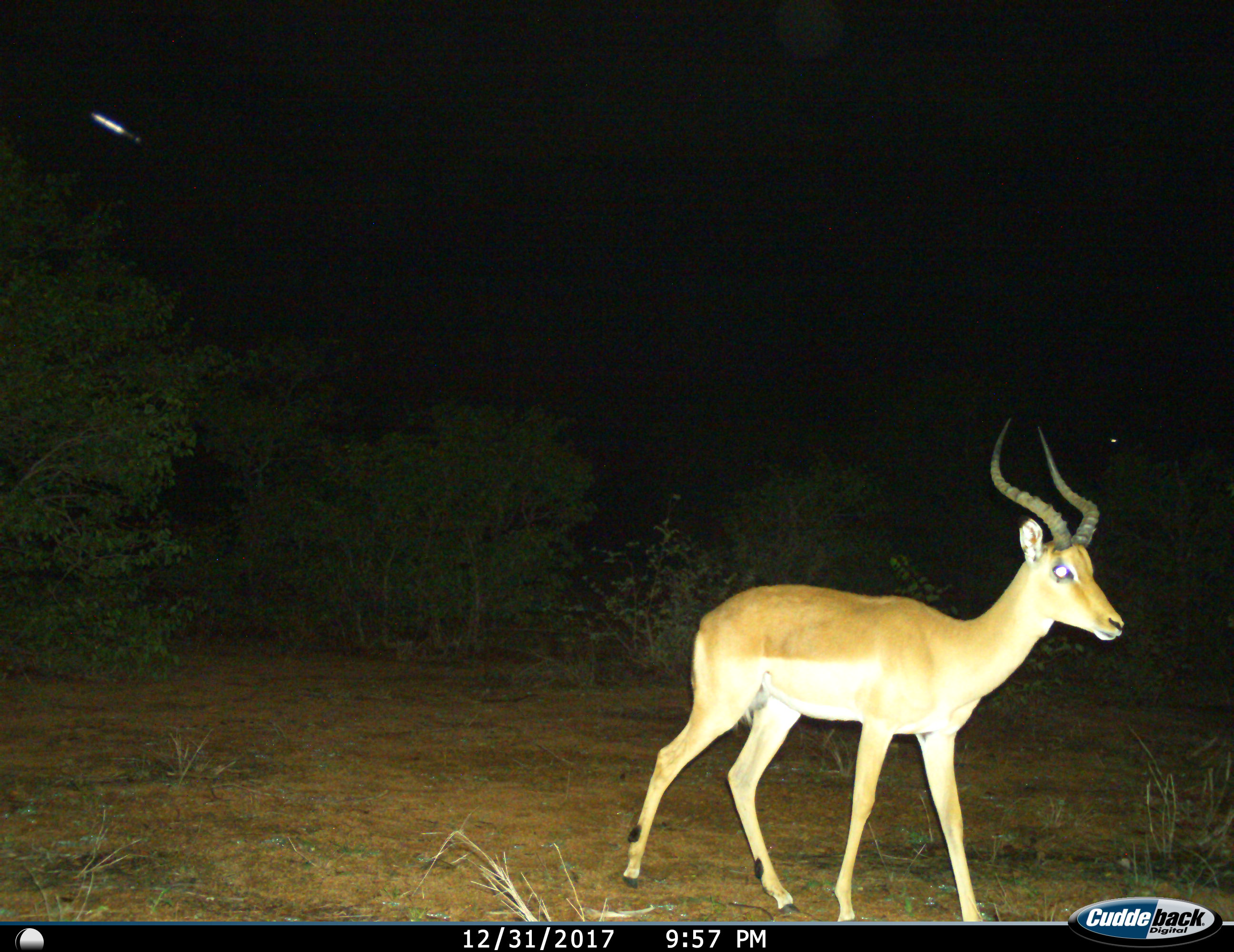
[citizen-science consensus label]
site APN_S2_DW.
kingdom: Animalia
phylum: Chordata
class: Mammalia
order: Artiodactyla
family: Bovidae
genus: Aepyceros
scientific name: Aepyceros melampus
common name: impala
Impala (Aepyceros melampus), count 1. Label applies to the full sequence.